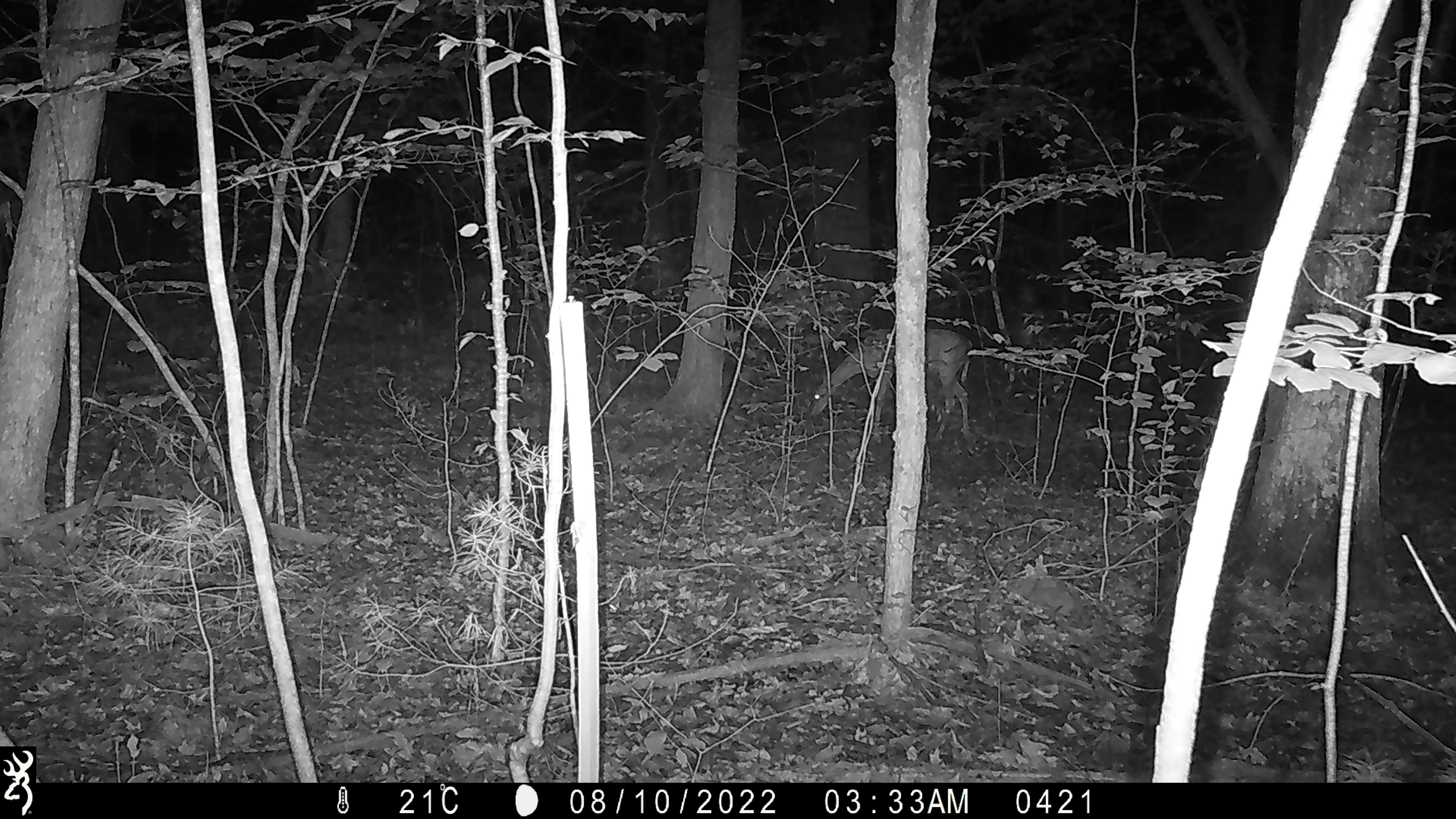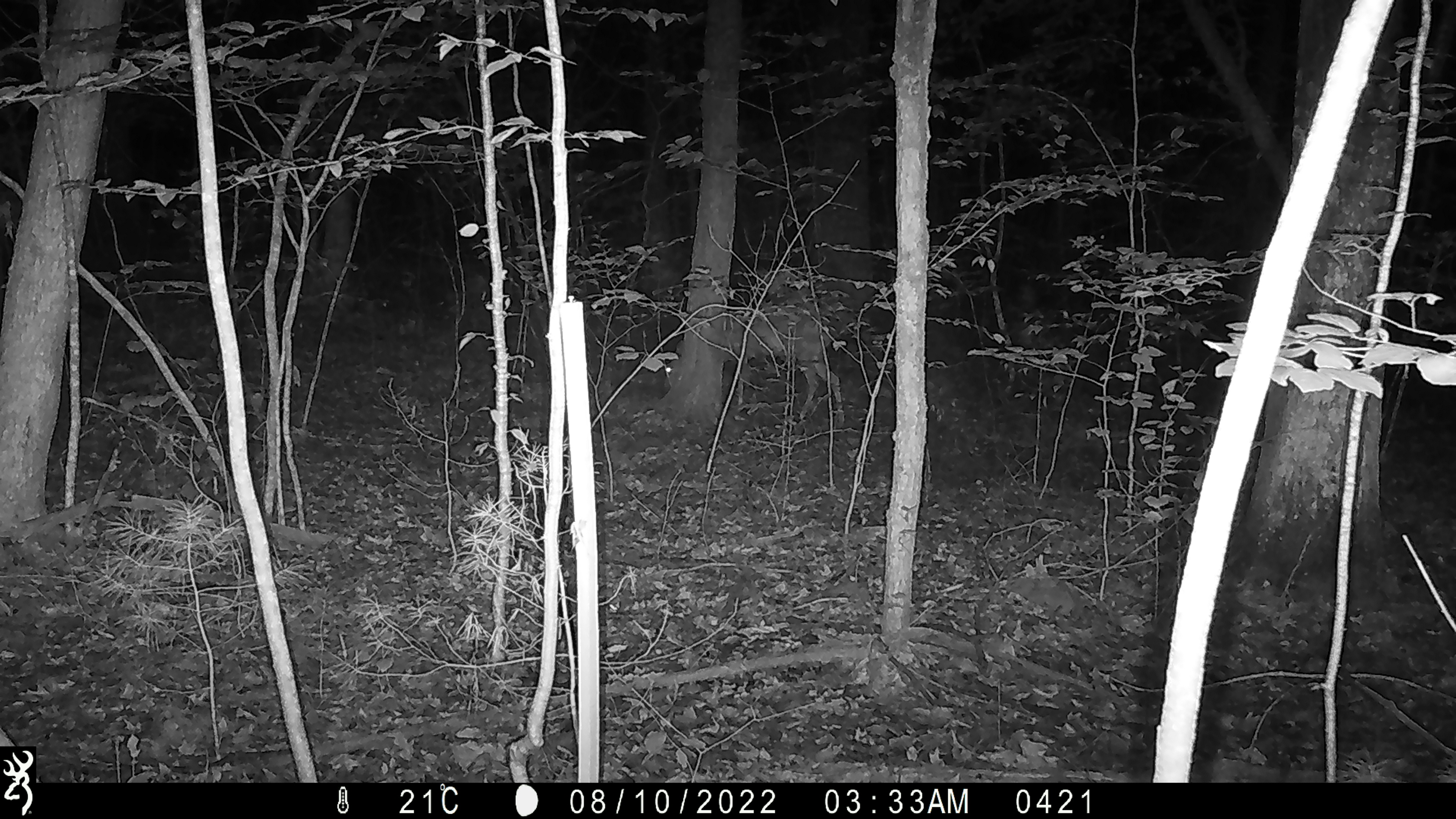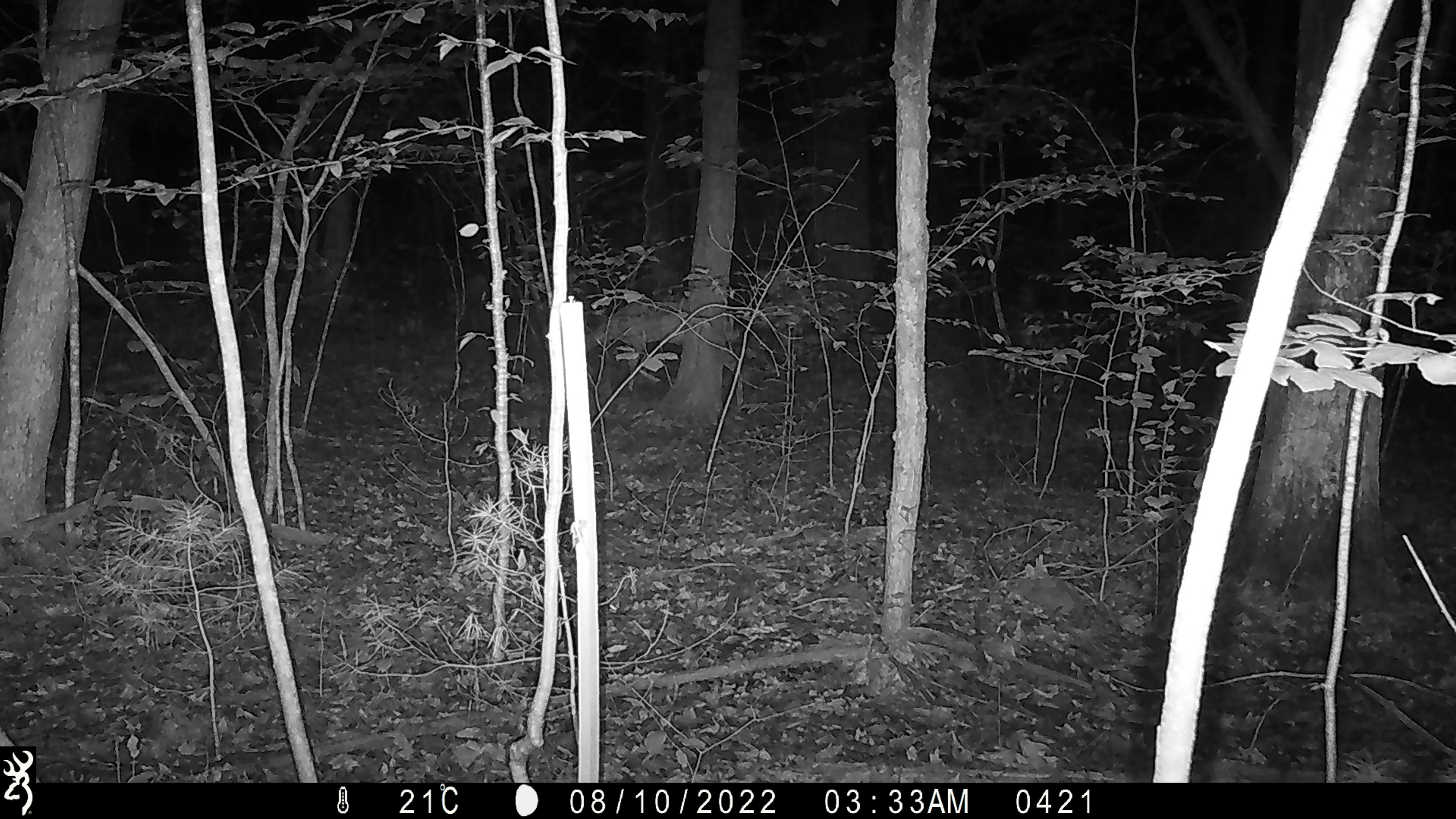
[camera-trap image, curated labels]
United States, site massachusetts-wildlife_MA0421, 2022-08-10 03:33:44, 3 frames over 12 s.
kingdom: Animalia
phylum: Chordata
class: Mammalia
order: Artiodactyla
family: Cervidae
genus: Odocoileus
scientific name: Odocoileus virginianus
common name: white-tailed deer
White-tailed deer (Odocoileus virginianus).